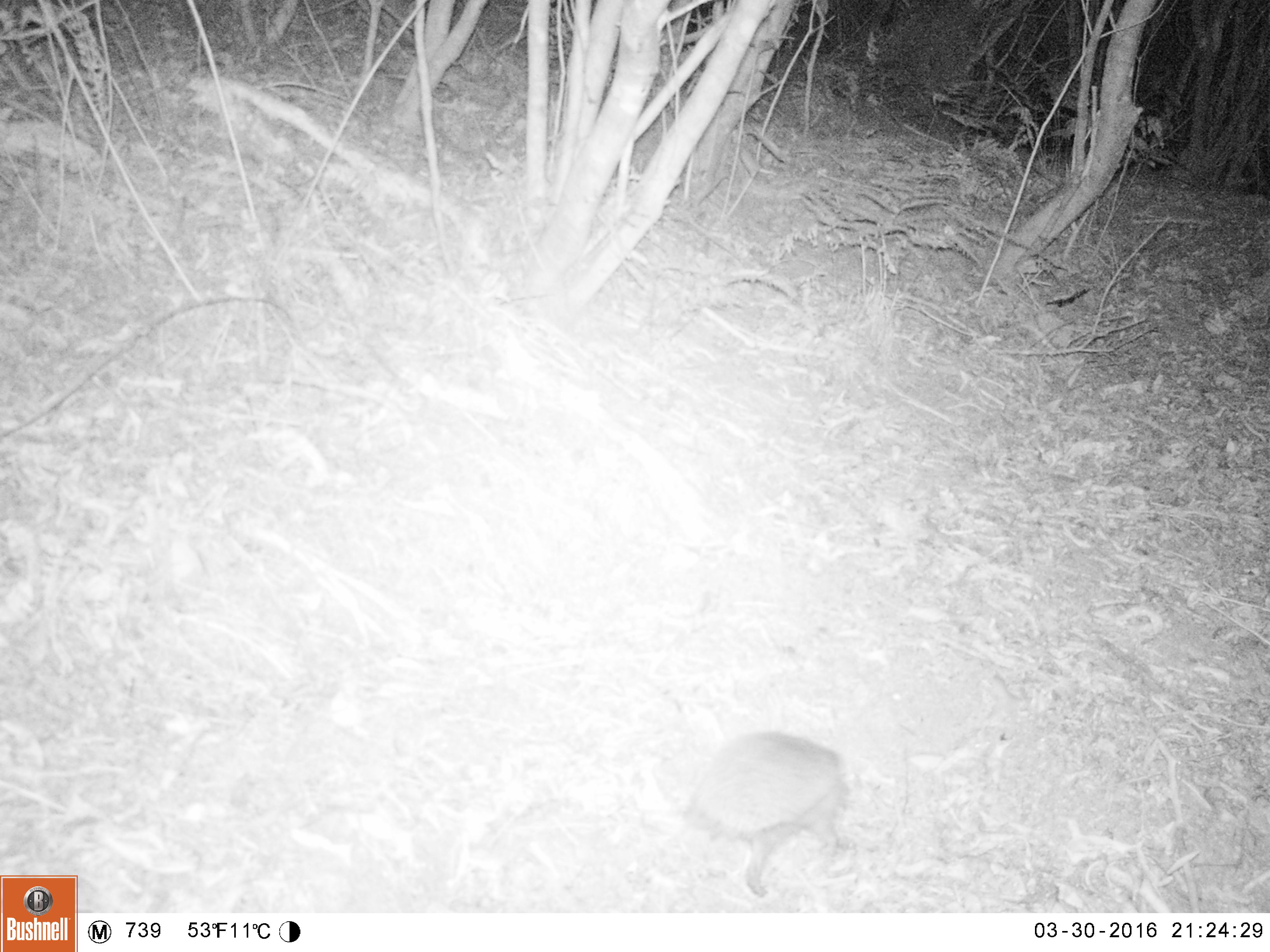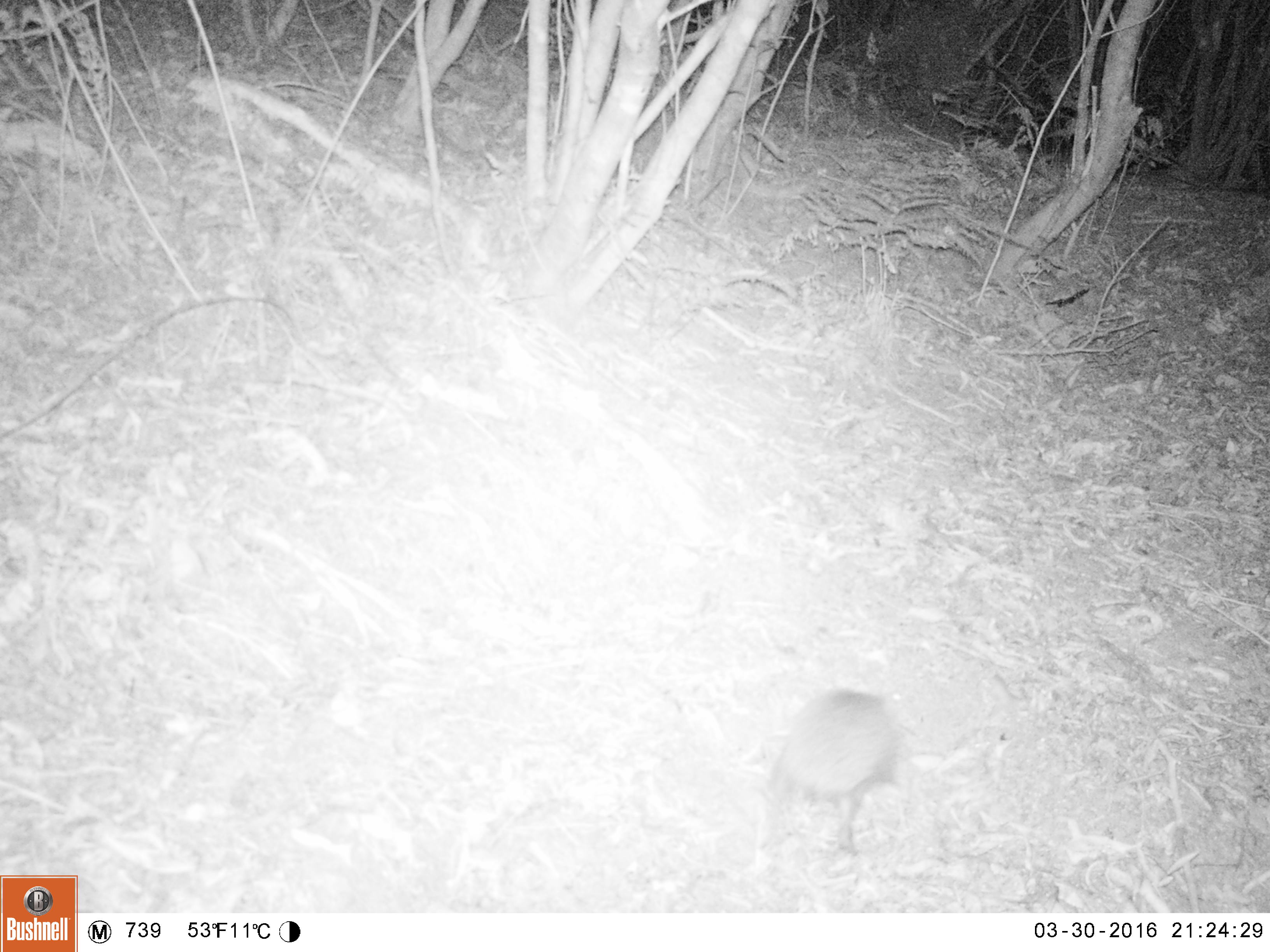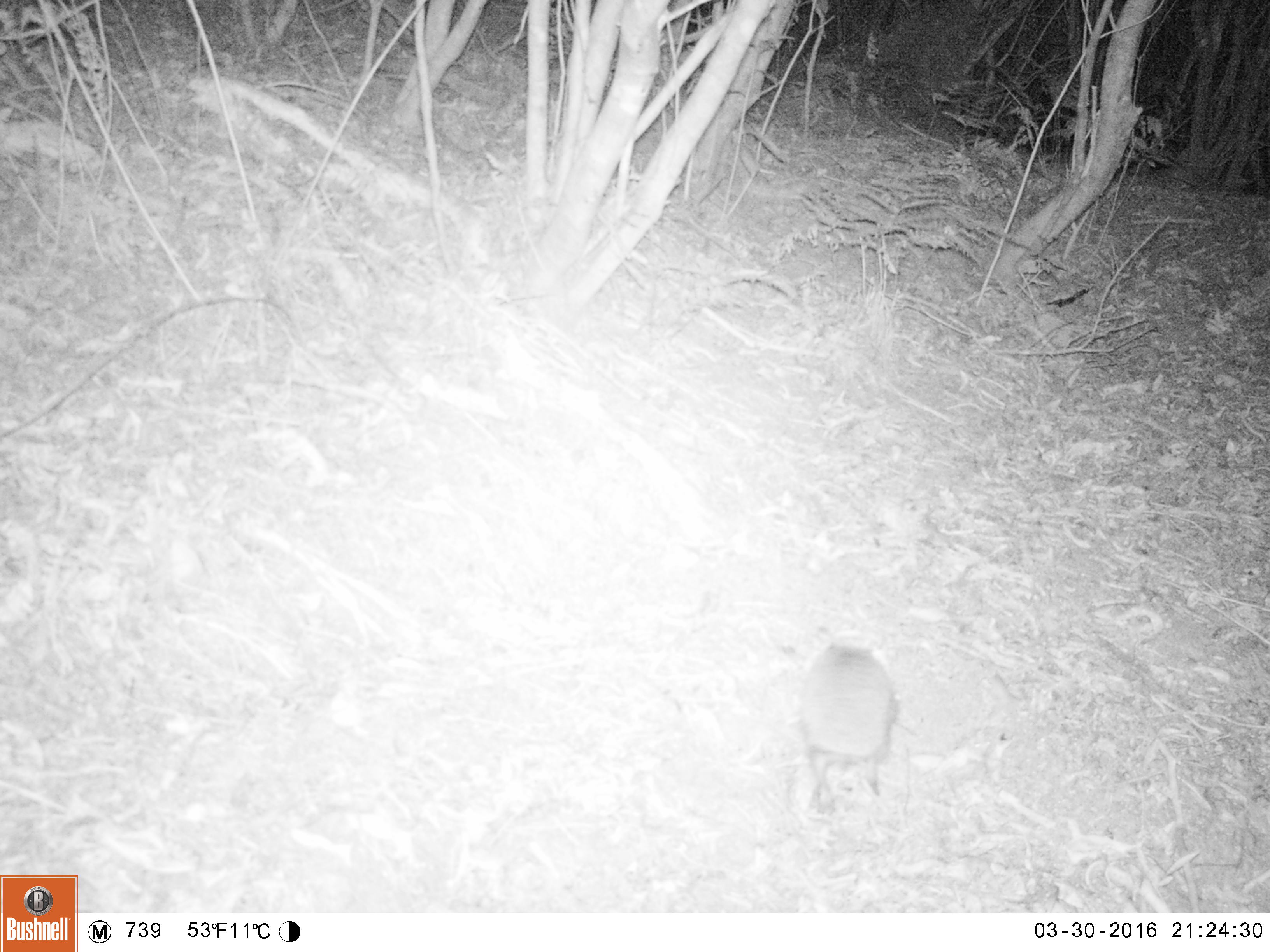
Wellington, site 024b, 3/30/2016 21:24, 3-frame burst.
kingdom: Animalia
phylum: Chordata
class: Mammalia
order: Eulipotyphla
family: Erinaceidae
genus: Erinaceus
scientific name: Erinaceus europaeus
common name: hedgehog